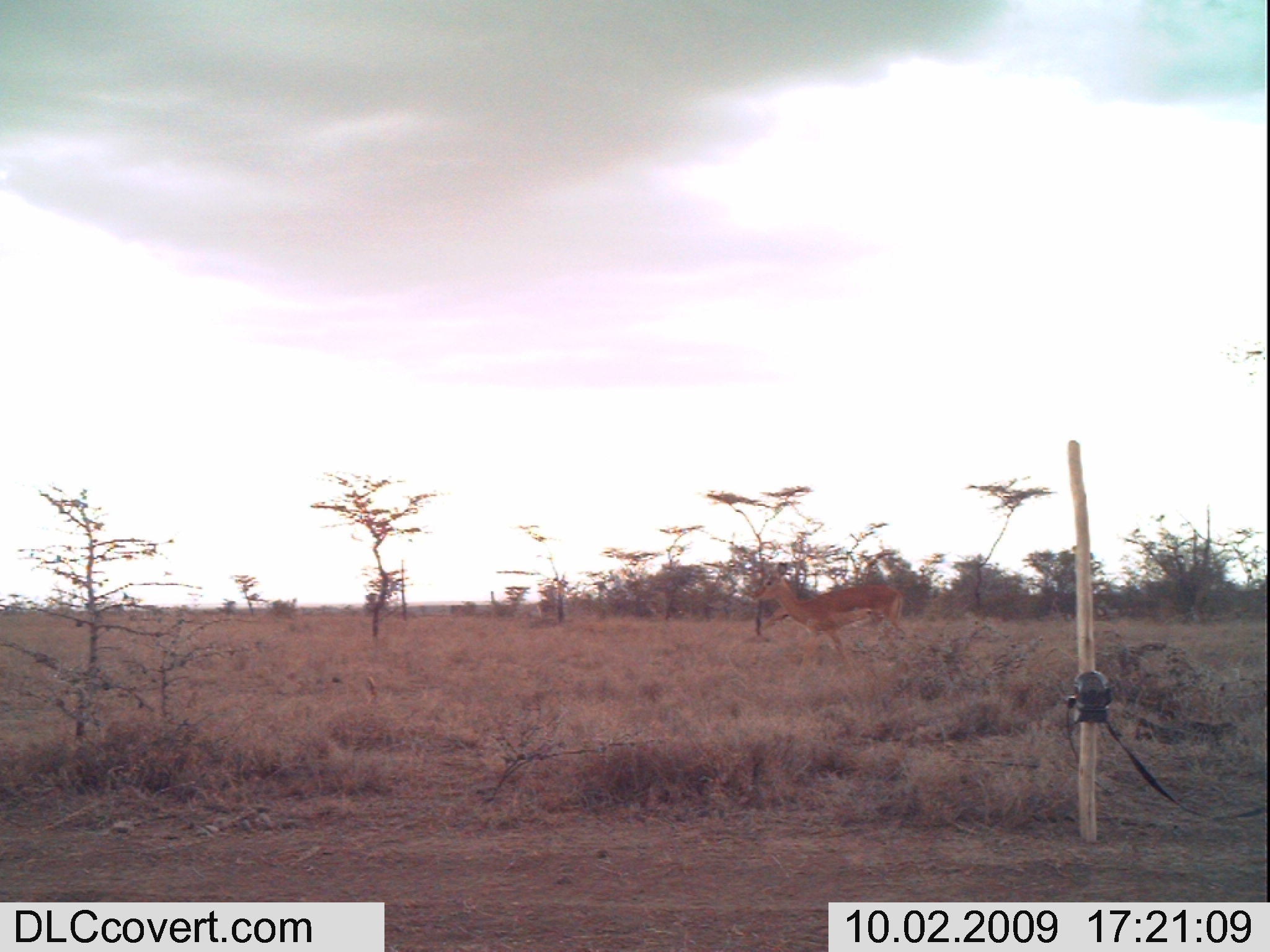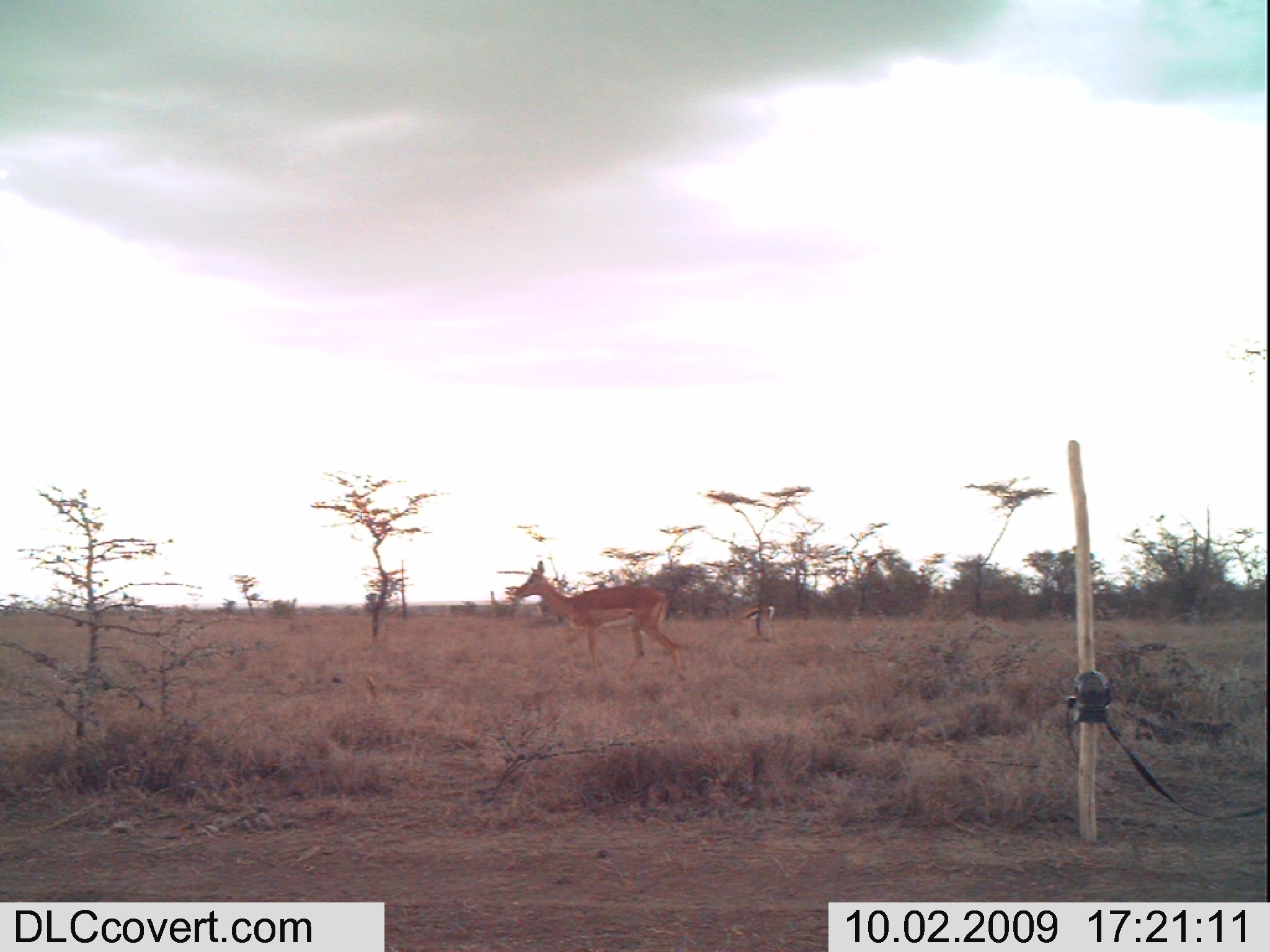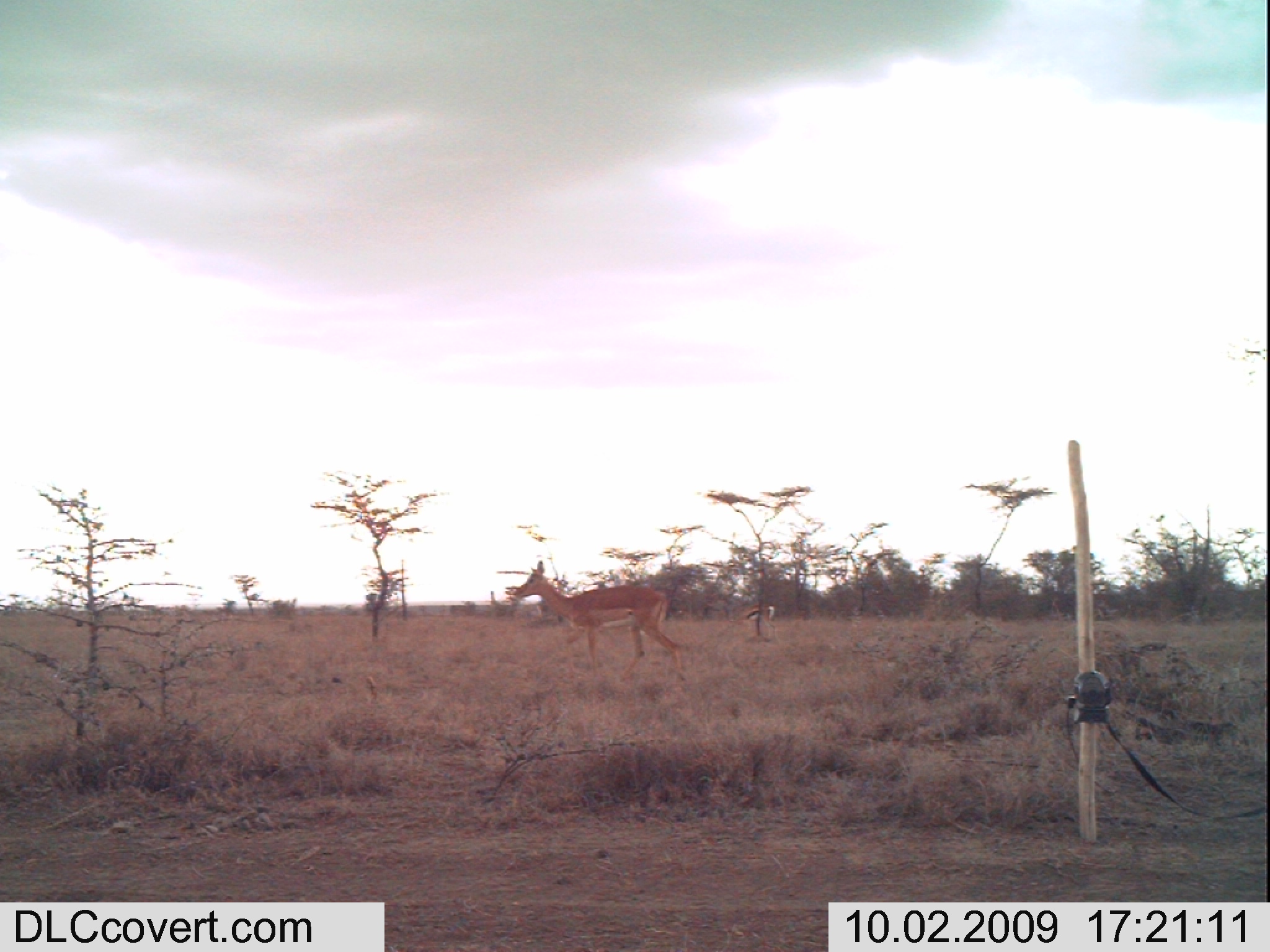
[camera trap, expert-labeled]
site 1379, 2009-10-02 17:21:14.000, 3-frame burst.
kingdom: Animalia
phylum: Chordata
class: Mammalia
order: Artiodactyla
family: Bovidae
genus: Aepyceros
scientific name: Aepyceros melampus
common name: impala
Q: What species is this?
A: Aepyceros melampus (impala).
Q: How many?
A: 1.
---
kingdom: Animalia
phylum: Chordata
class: Mammalia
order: Artiodactyla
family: Bovidae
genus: Nanger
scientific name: Nanger granti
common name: grant's gazelle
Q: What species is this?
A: Nanger granti (grant's gazelle).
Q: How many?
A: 1.